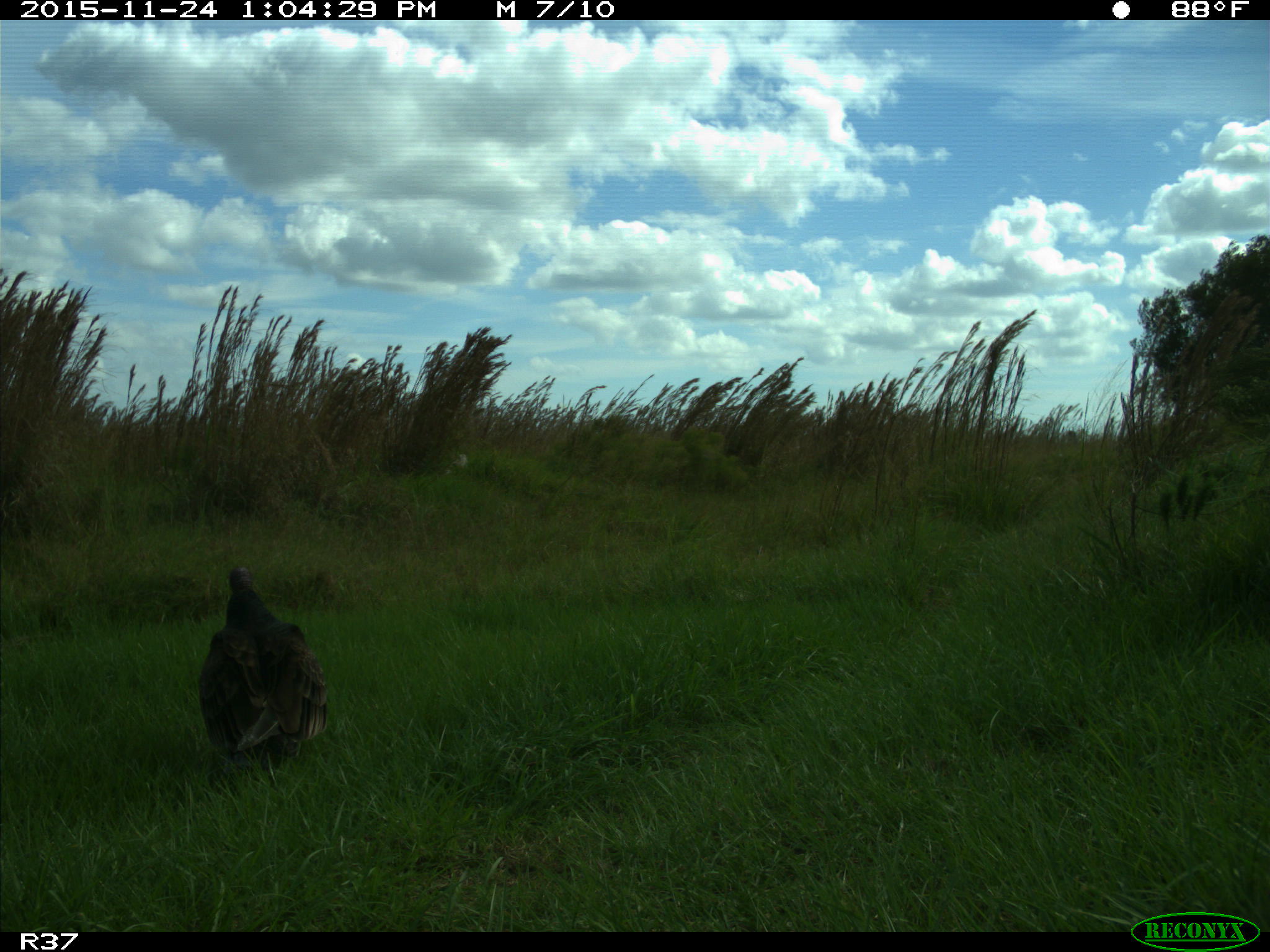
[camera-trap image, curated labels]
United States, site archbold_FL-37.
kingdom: Animalia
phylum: Chordata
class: Aves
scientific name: Aves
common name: birds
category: unidentified bird